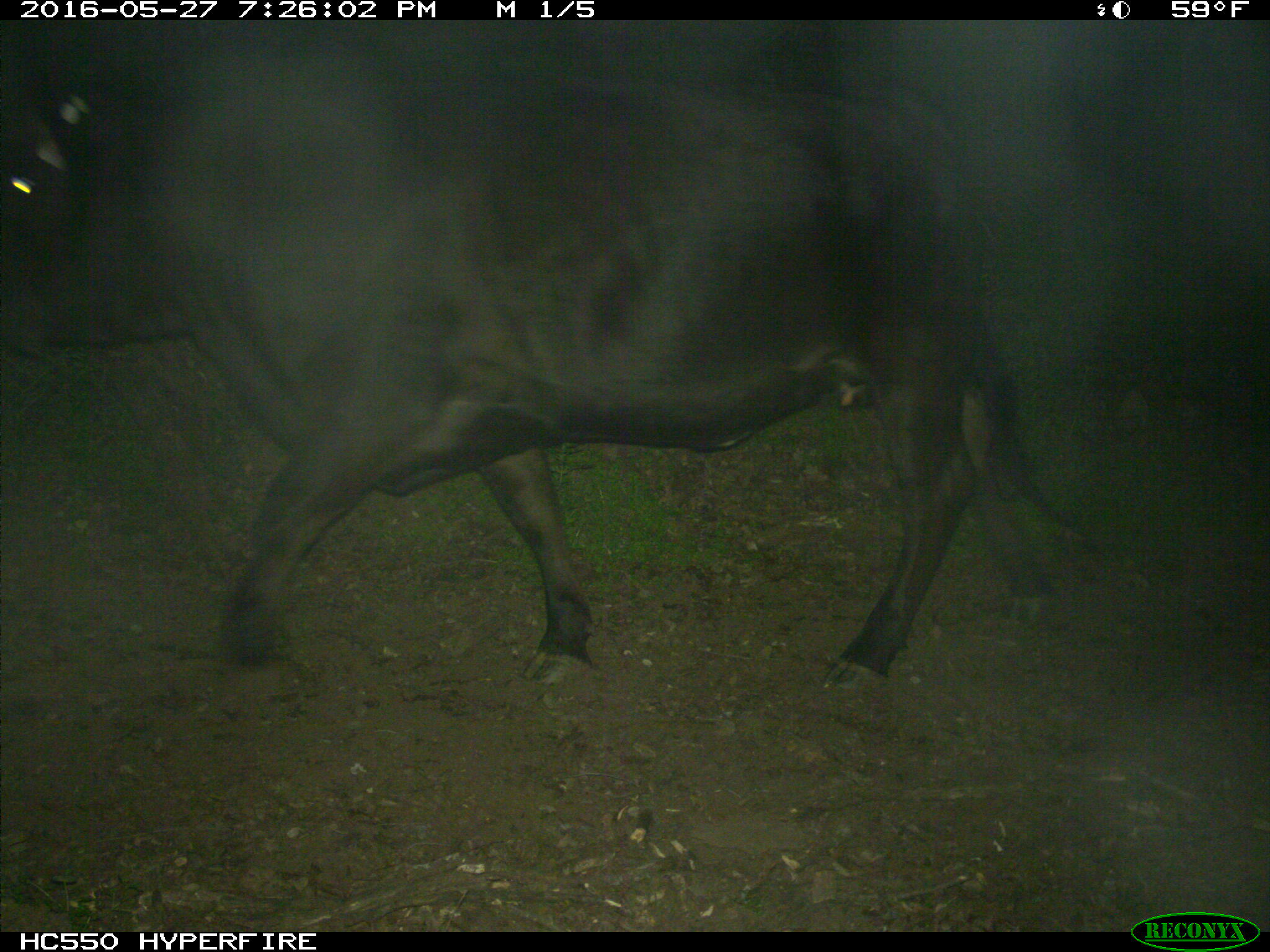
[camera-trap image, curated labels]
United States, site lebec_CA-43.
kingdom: Animalia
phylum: Chordata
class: Mammalia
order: Artiodactyla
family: Bovidae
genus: Bos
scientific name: Bos taurus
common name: domestic cow